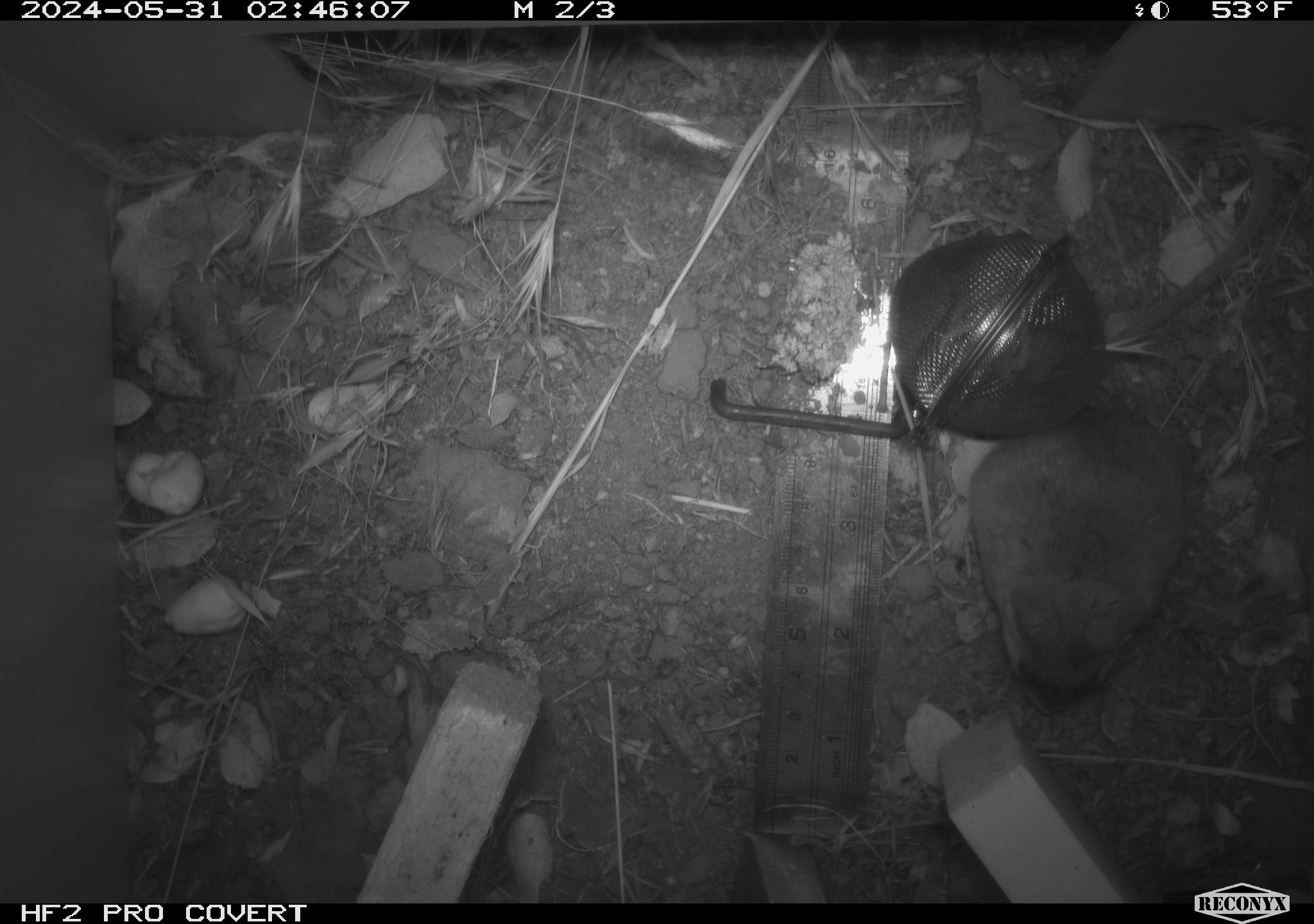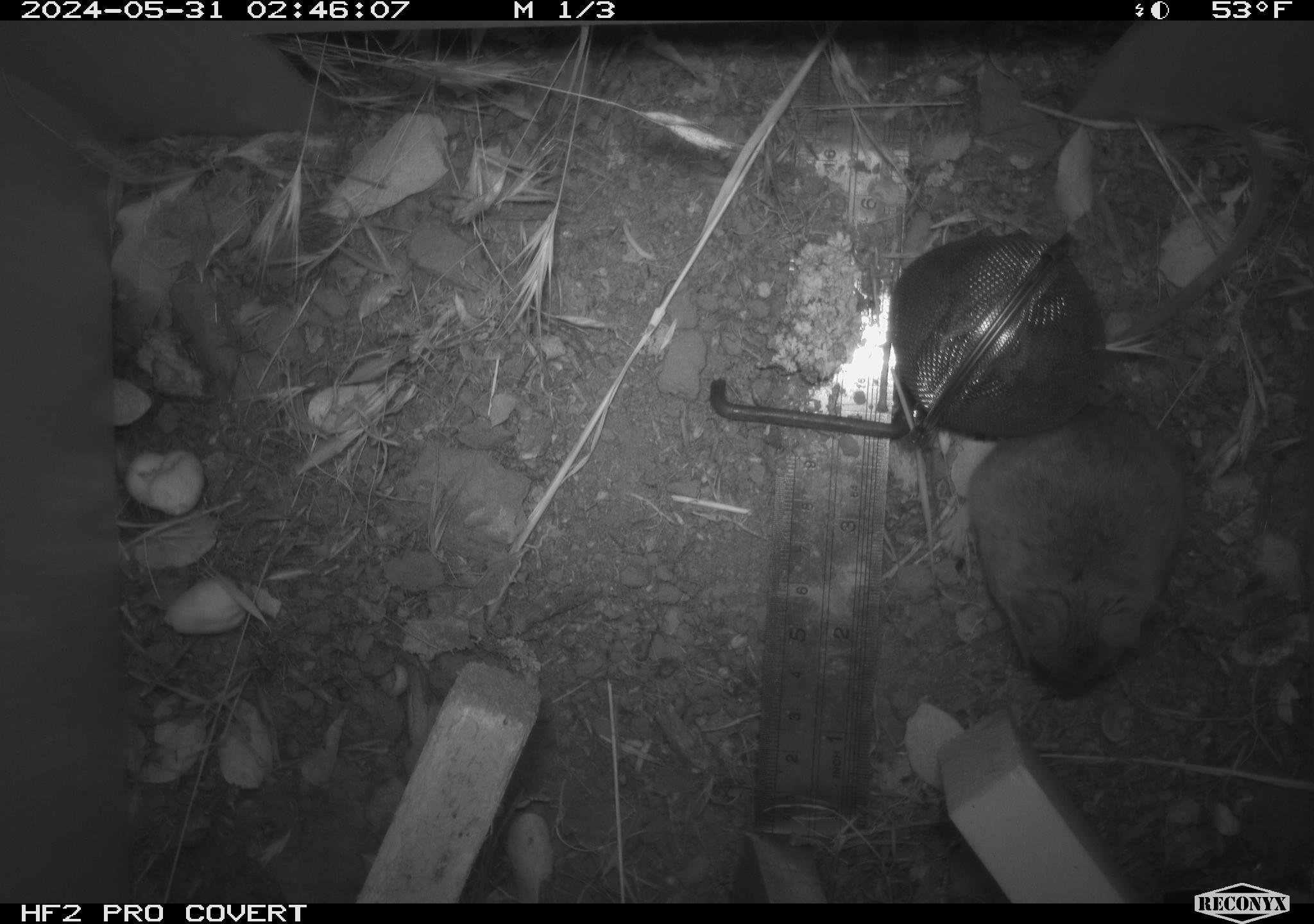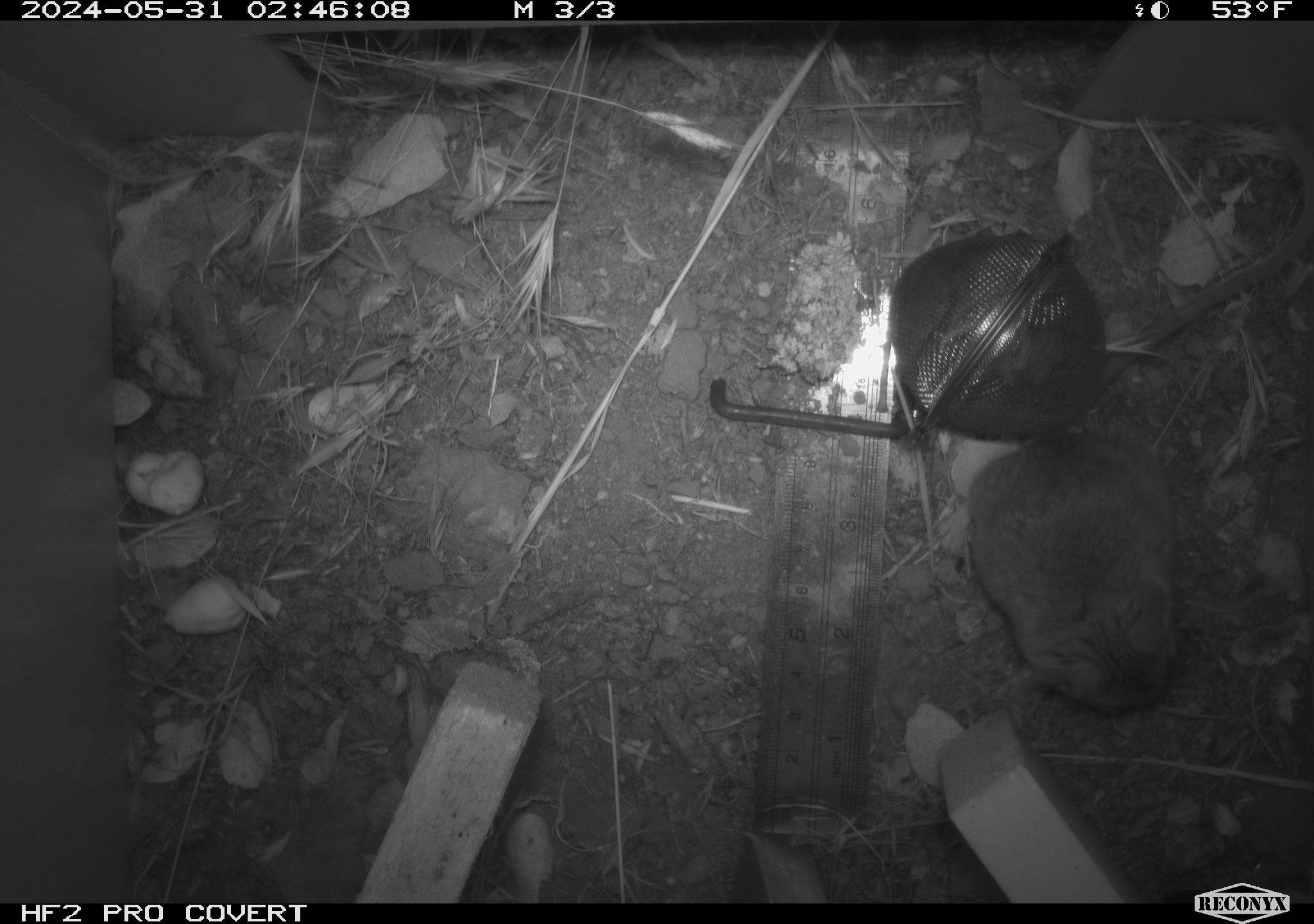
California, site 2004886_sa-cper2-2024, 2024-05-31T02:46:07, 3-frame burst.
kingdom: Animalia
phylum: Chordata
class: Mammalia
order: Rodentia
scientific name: Rodentia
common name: rodent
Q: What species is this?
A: Rodent (Rodentia).